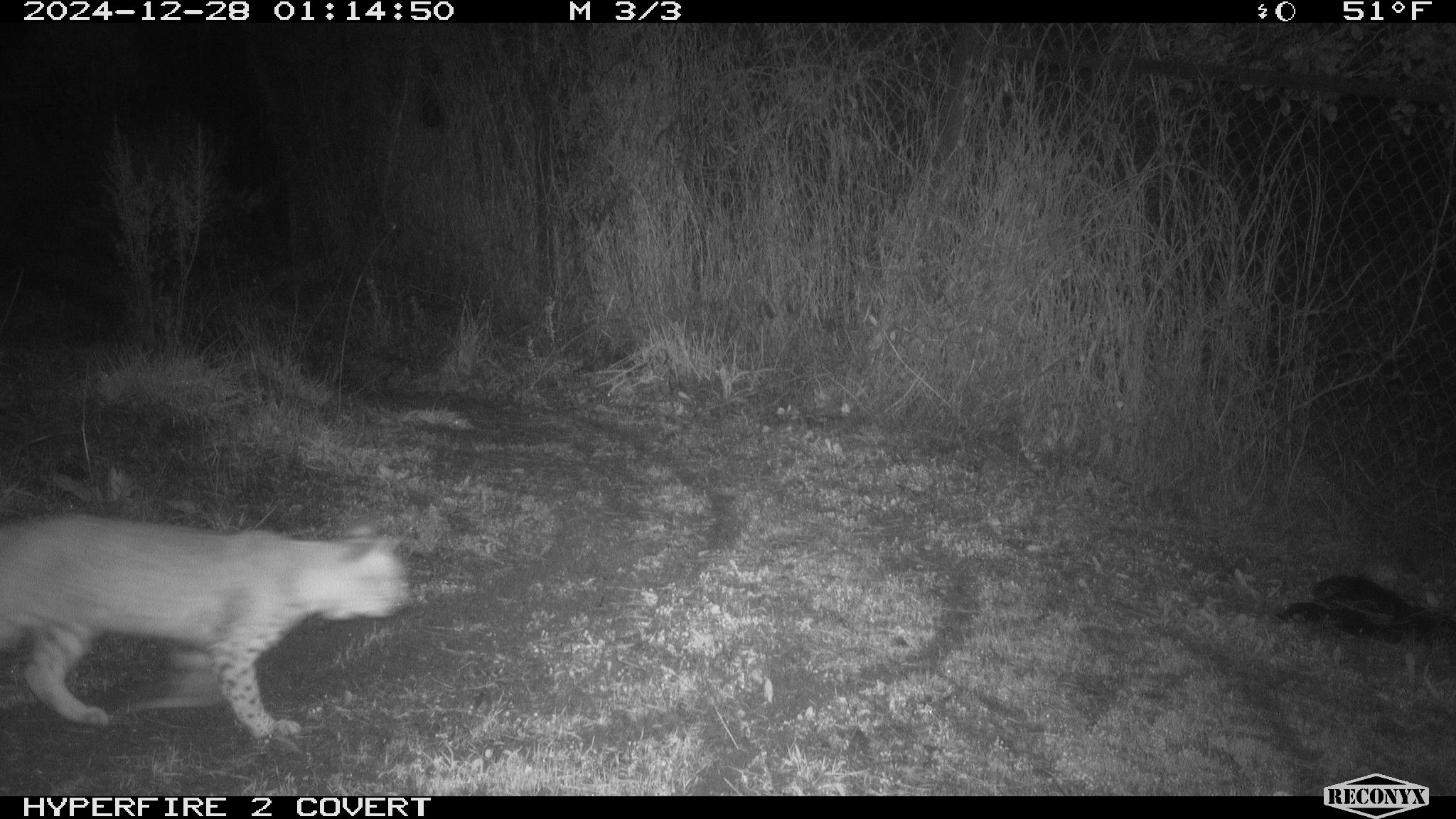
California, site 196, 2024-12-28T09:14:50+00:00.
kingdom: Animalia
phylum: Chordata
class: Mammalia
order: Carnivora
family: Felidae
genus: Lynx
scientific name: Lynx rufus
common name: bobcat